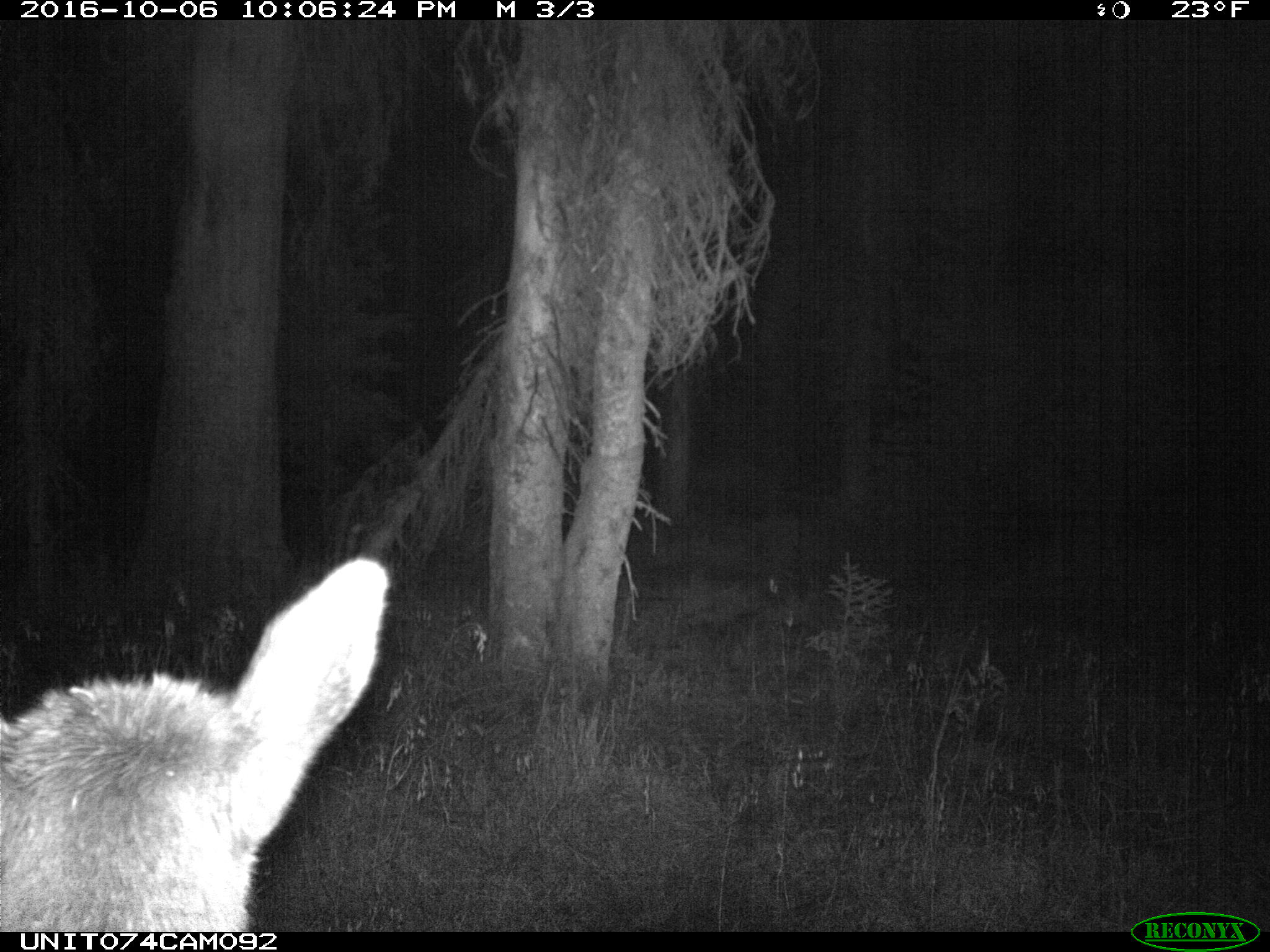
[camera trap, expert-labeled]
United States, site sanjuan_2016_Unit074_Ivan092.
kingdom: Animalia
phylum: Chordata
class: Mammalia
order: Artiodactyla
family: Cervidae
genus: Cervus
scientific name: Cervus elaphus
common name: red deer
Cervus elaphus (red deer).